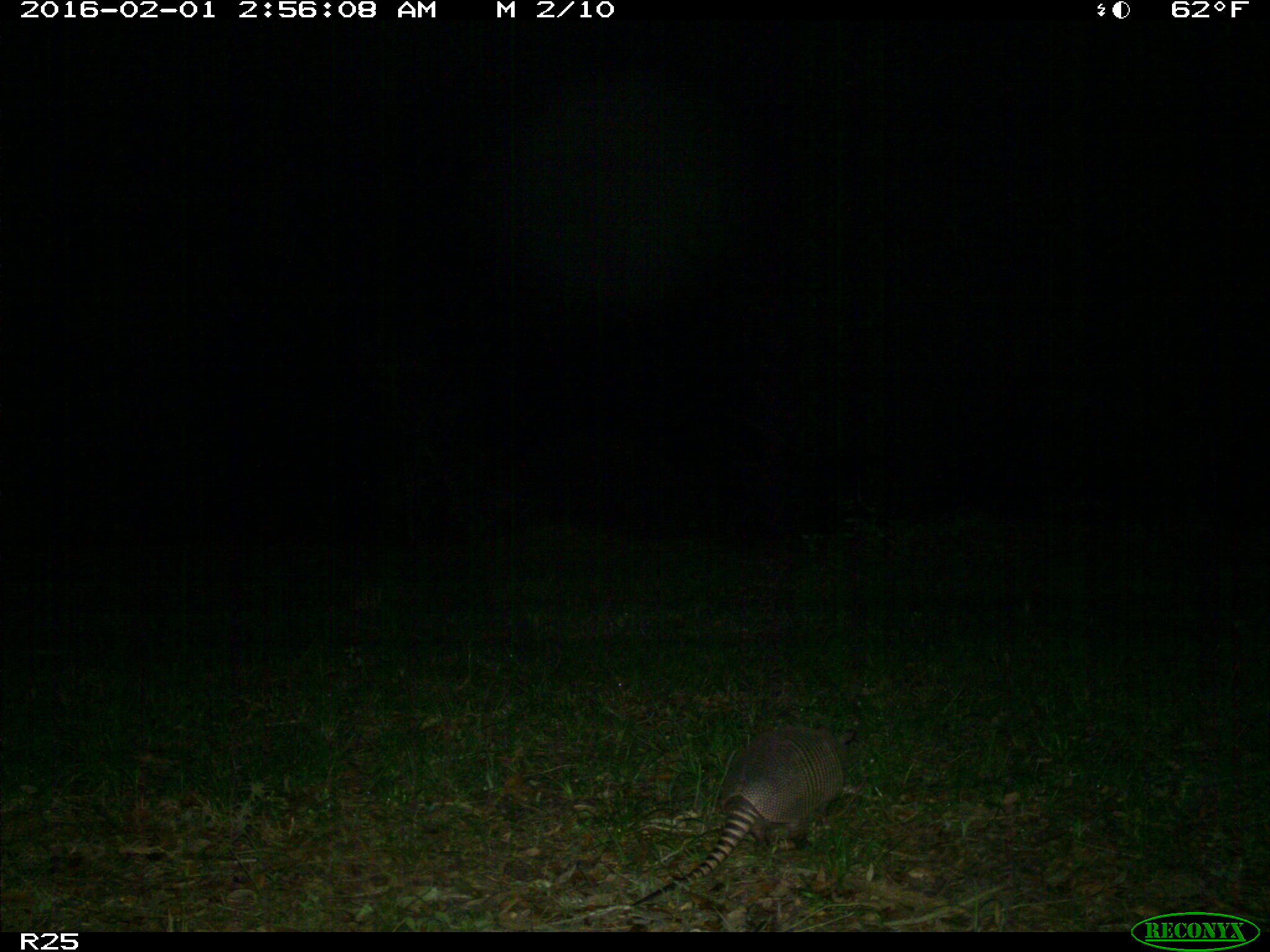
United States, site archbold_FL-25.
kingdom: Animalia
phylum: Chordata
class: Mammalia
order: Cingulata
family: Dasypodidae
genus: Dasypus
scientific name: Dasypus novemcinctus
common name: nine-banded armadillo